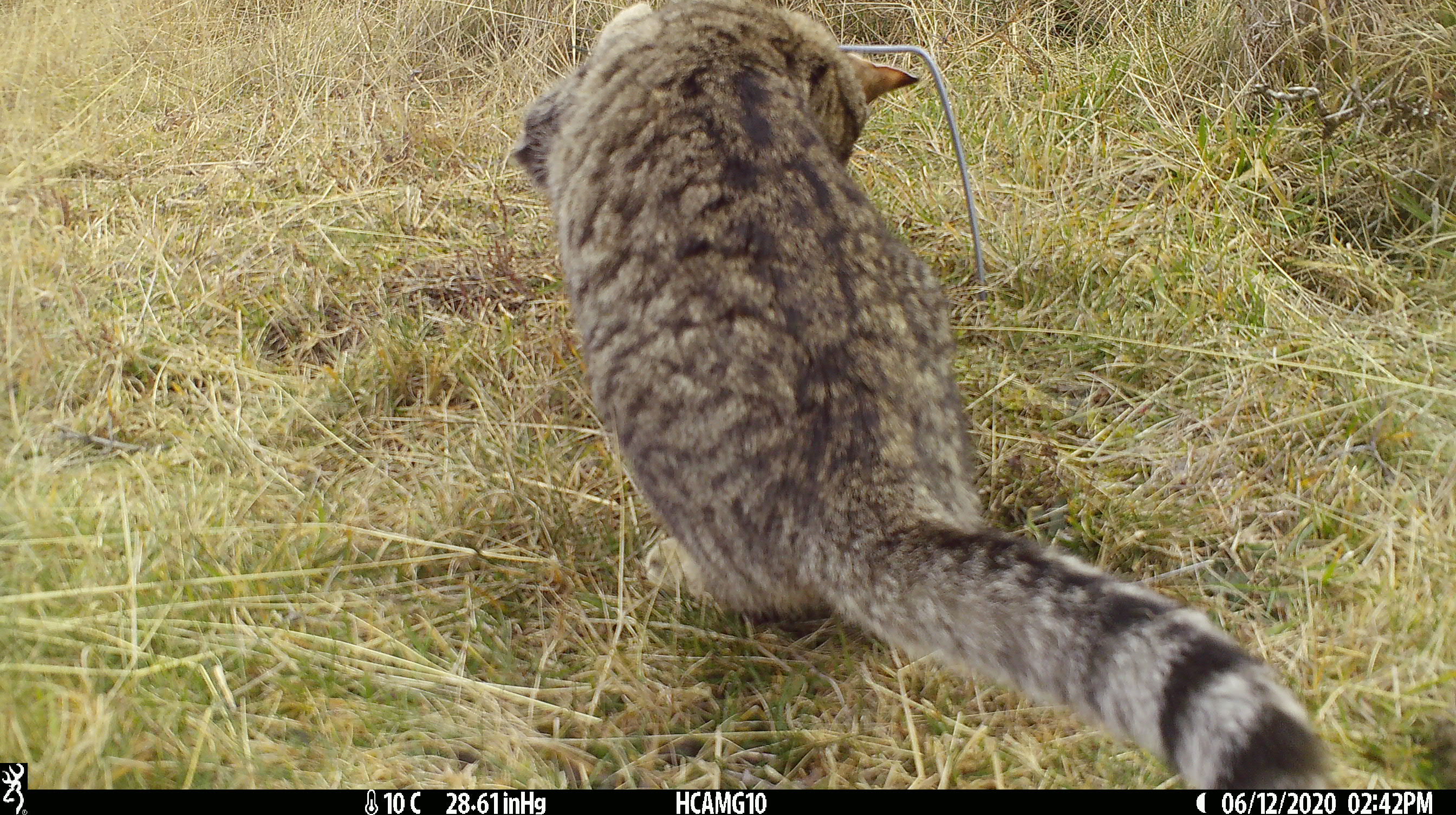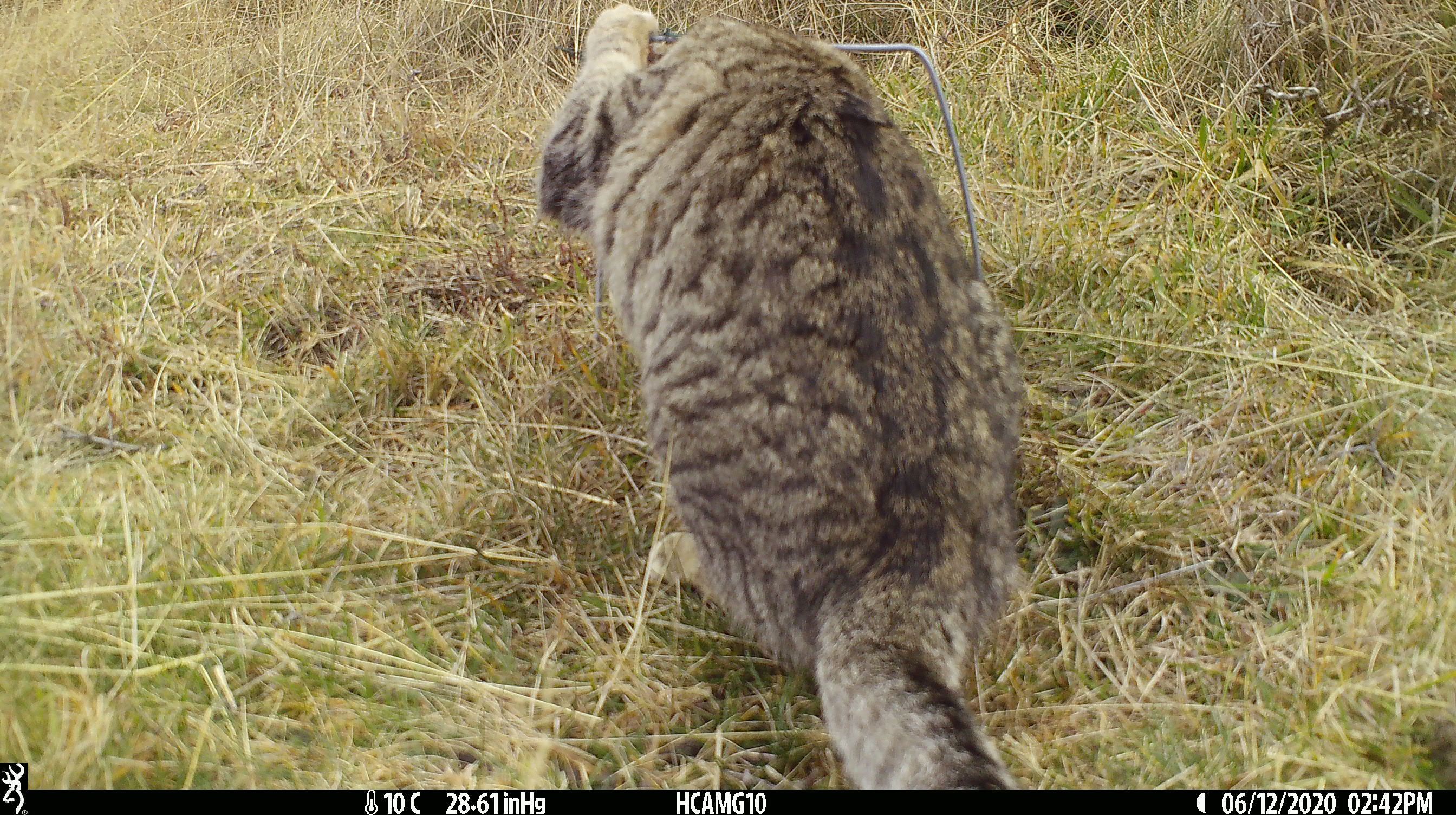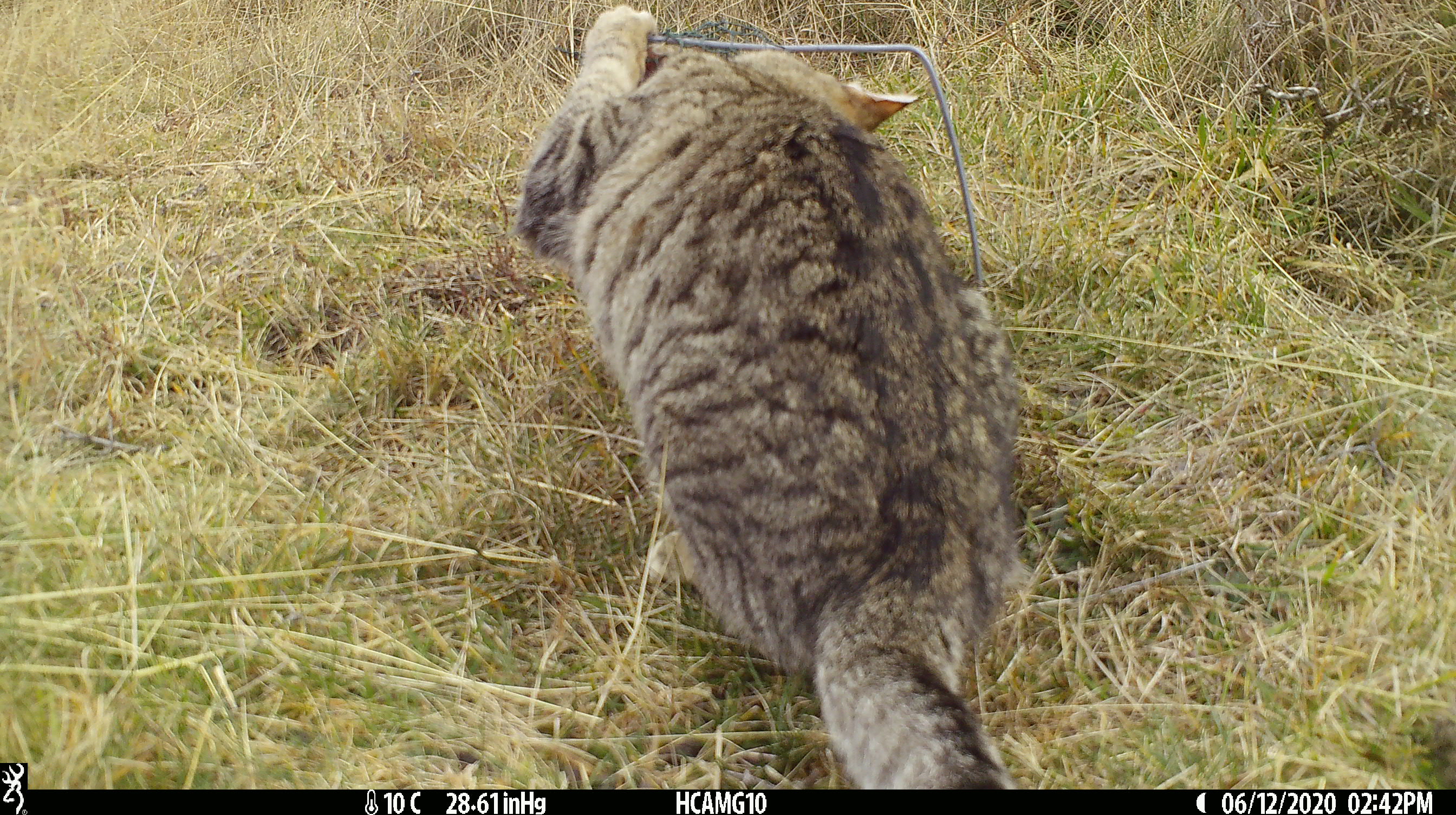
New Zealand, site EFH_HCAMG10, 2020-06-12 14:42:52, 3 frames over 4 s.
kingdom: Animalia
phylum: Chordata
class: Mammalia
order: Carnivora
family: Felidae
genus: Felis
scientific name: Felis catus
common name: domestic cat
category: cat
Cat (domestic cat) (Felis catus).